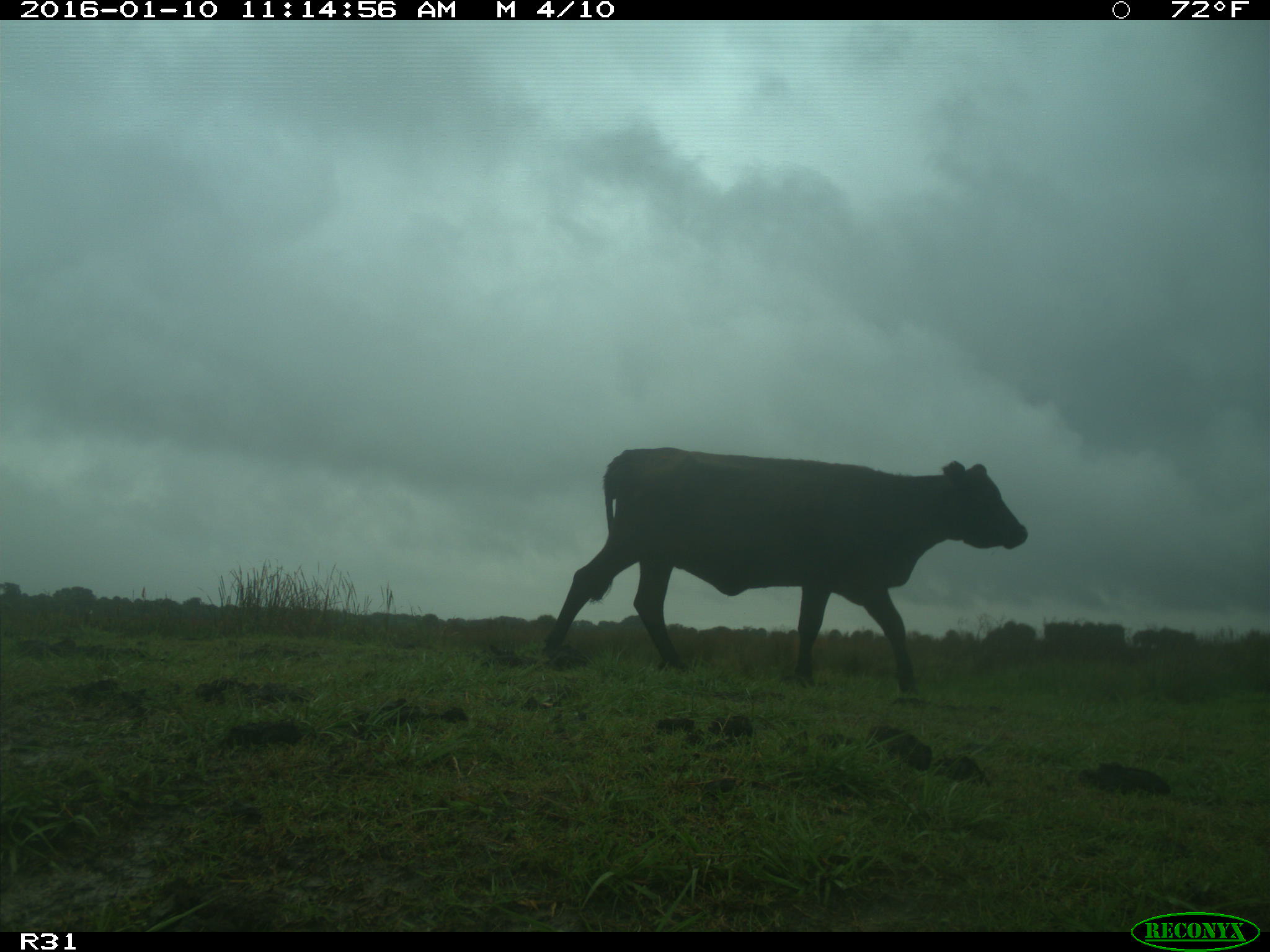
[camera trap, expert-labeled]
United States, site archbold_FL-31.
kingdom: Animalia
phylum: Chordata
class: Mammalia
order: Artiodactyla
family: Bovidae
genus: Bos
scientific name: Bos taurus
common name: domestic cow